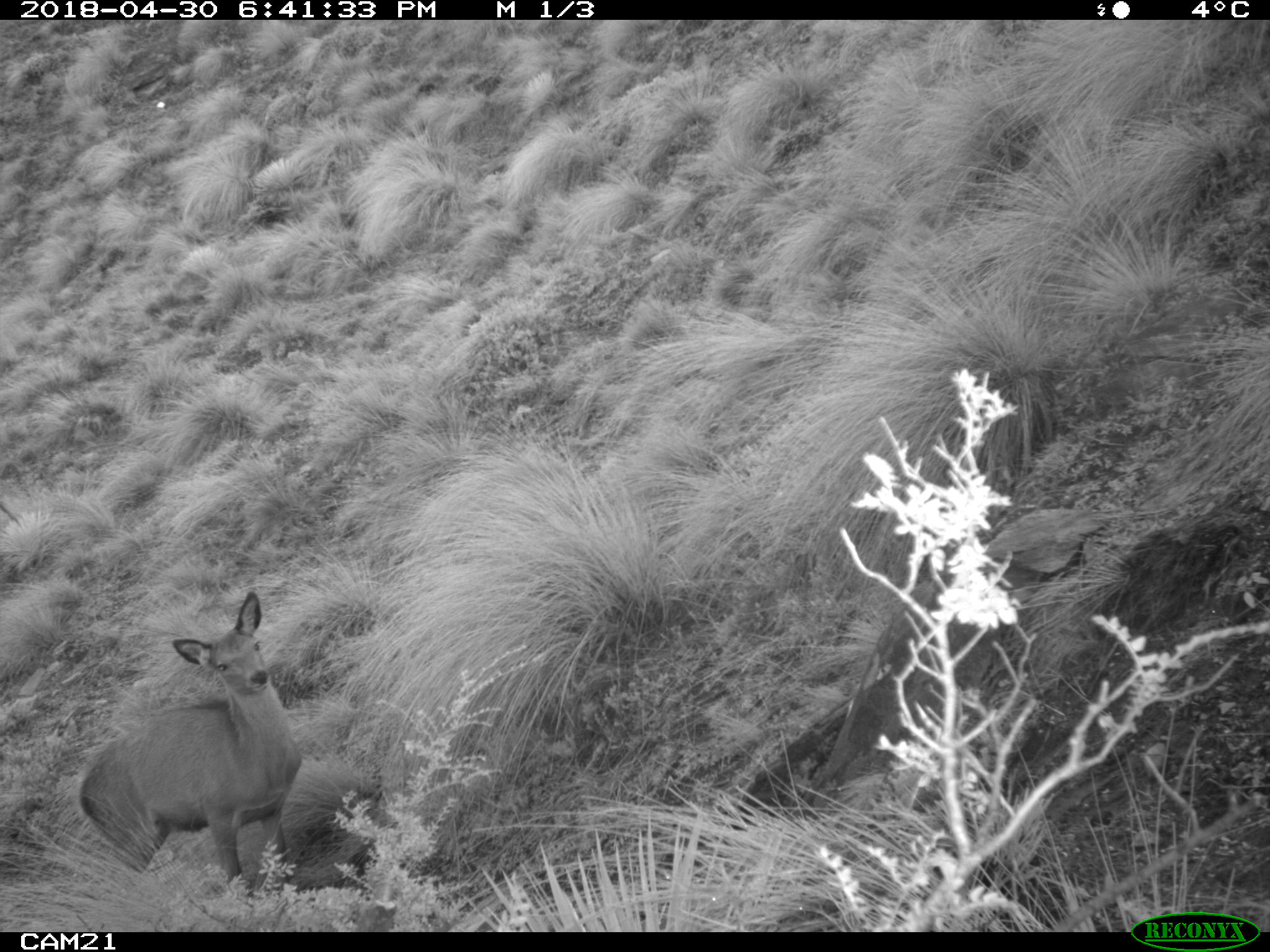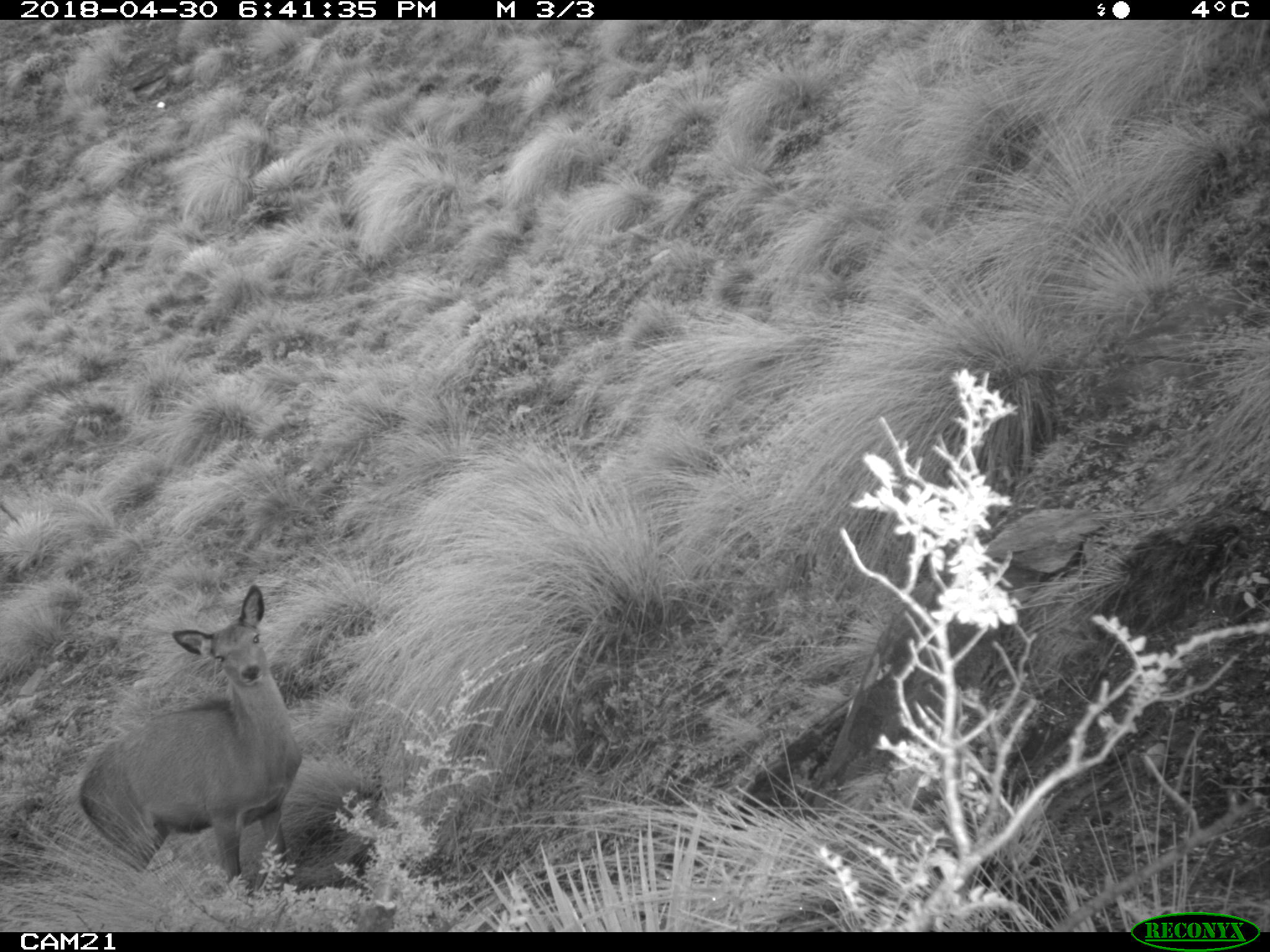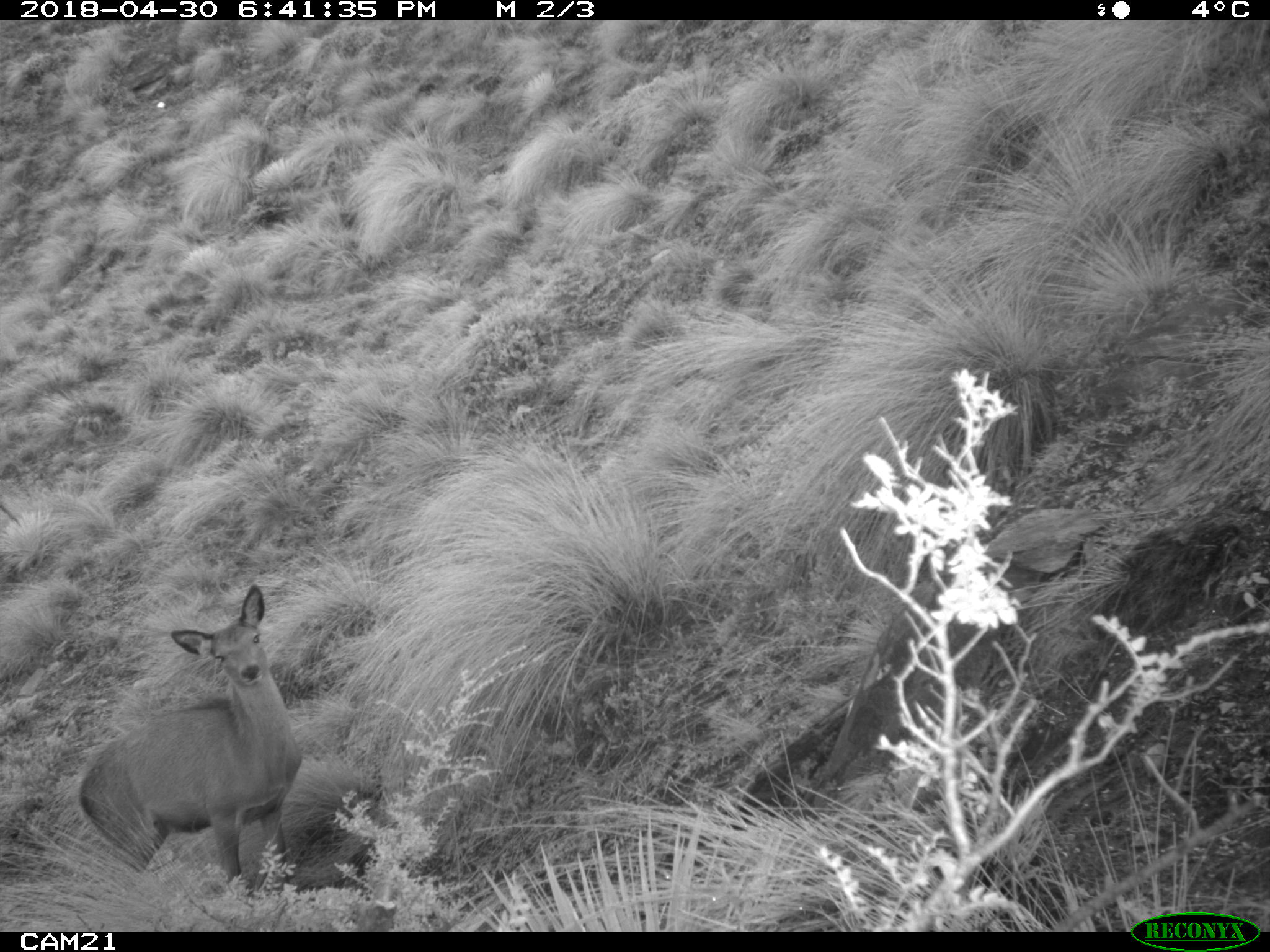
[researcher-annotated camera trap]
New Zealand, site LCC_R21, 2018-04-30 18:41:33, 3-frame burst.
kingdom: Animalia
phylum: Chordata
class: Mammalia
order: Artiodactyla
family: Cervidae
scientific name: Cervidae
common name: deer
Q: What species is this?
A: Deer (Cervidae).